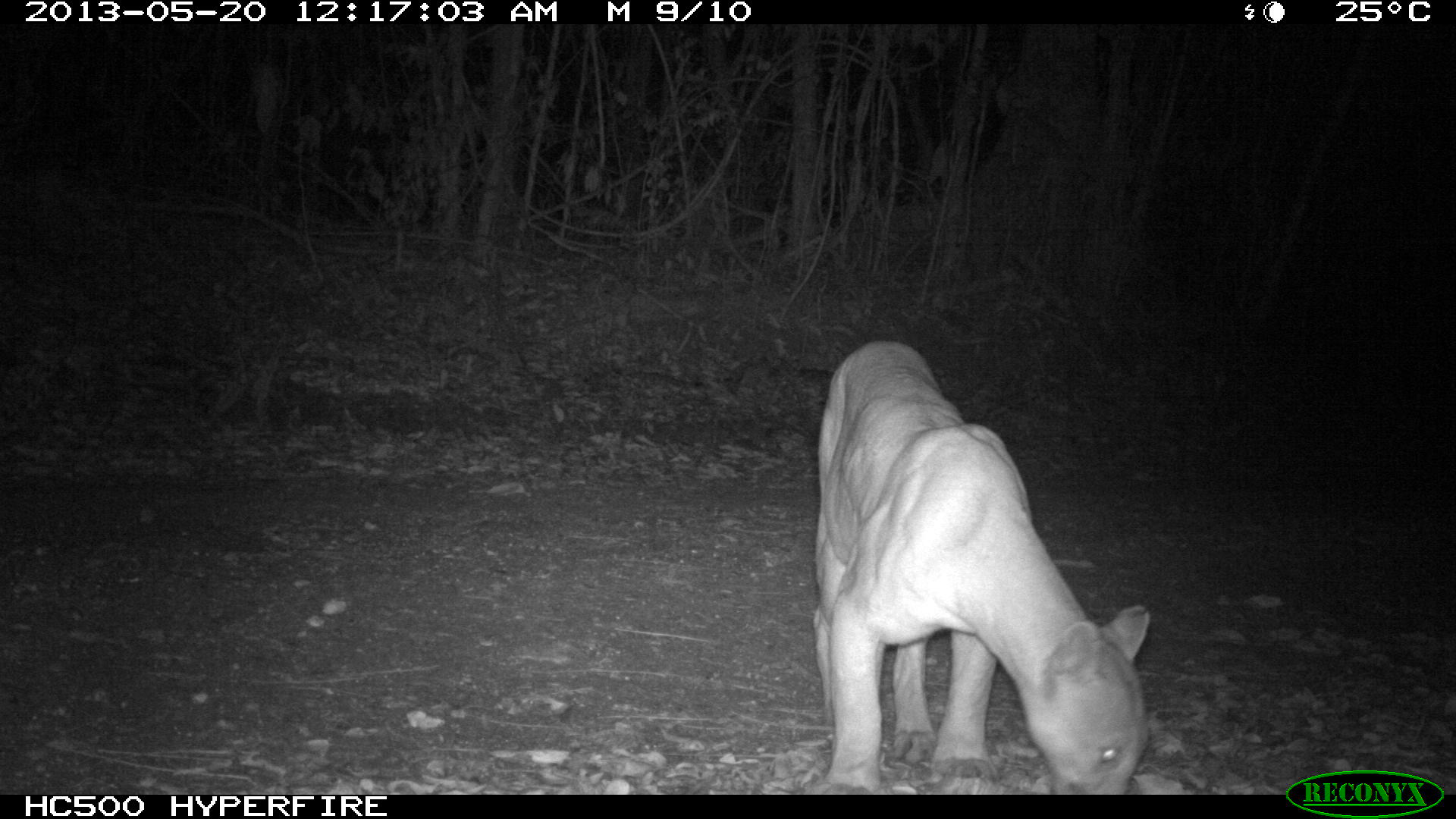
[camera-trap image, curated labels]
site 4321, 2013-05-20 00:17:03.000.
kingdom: Animalia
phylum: Chordata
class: Mammalia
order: Carnivora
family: Felidae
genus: Puma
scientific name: Puma concolor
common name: mountain lion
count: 1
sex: male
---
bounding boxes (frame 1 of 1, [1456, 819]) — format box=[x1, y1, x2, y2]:
puma concolor: box=[809, 337, 1152, 793]